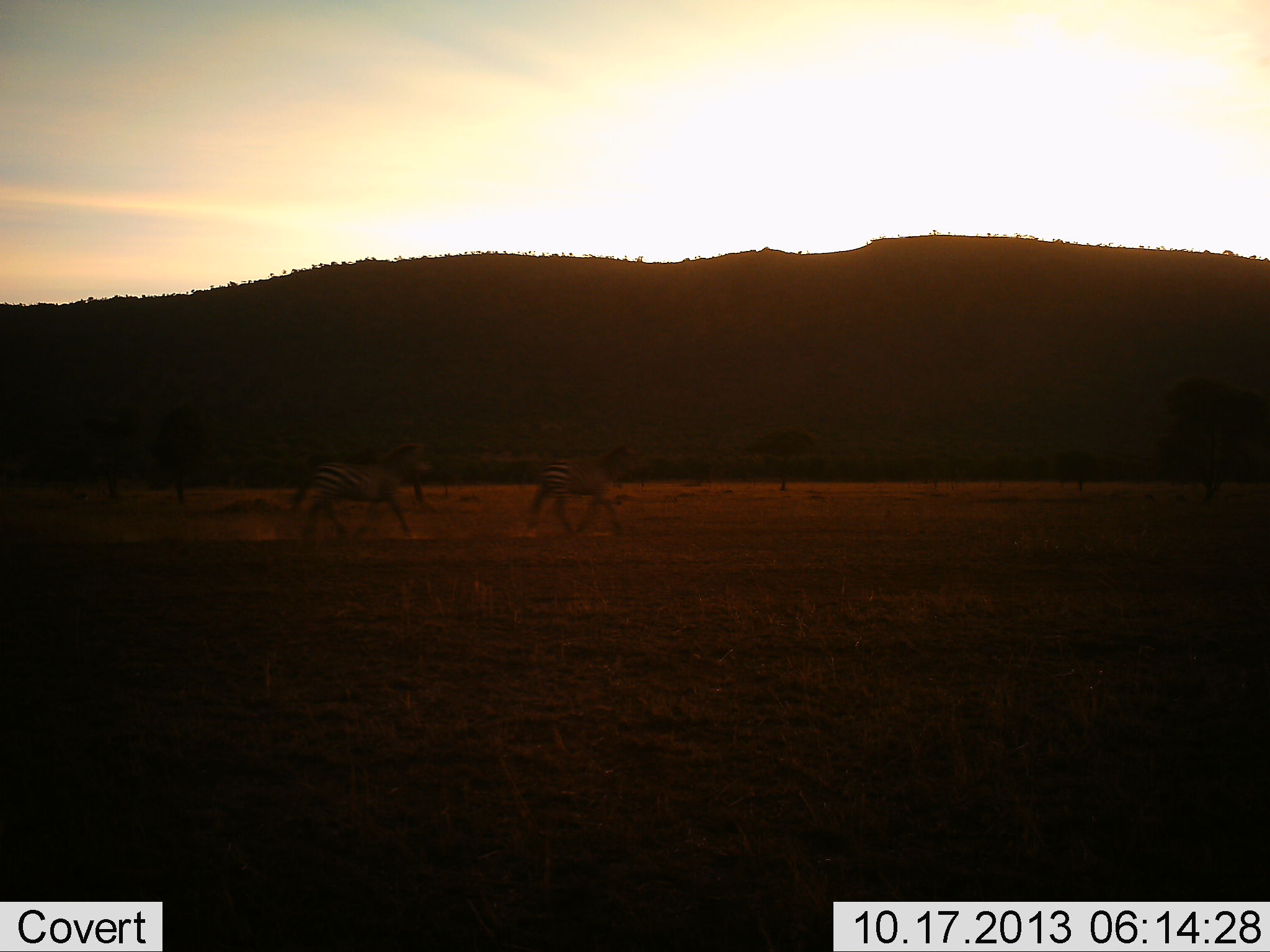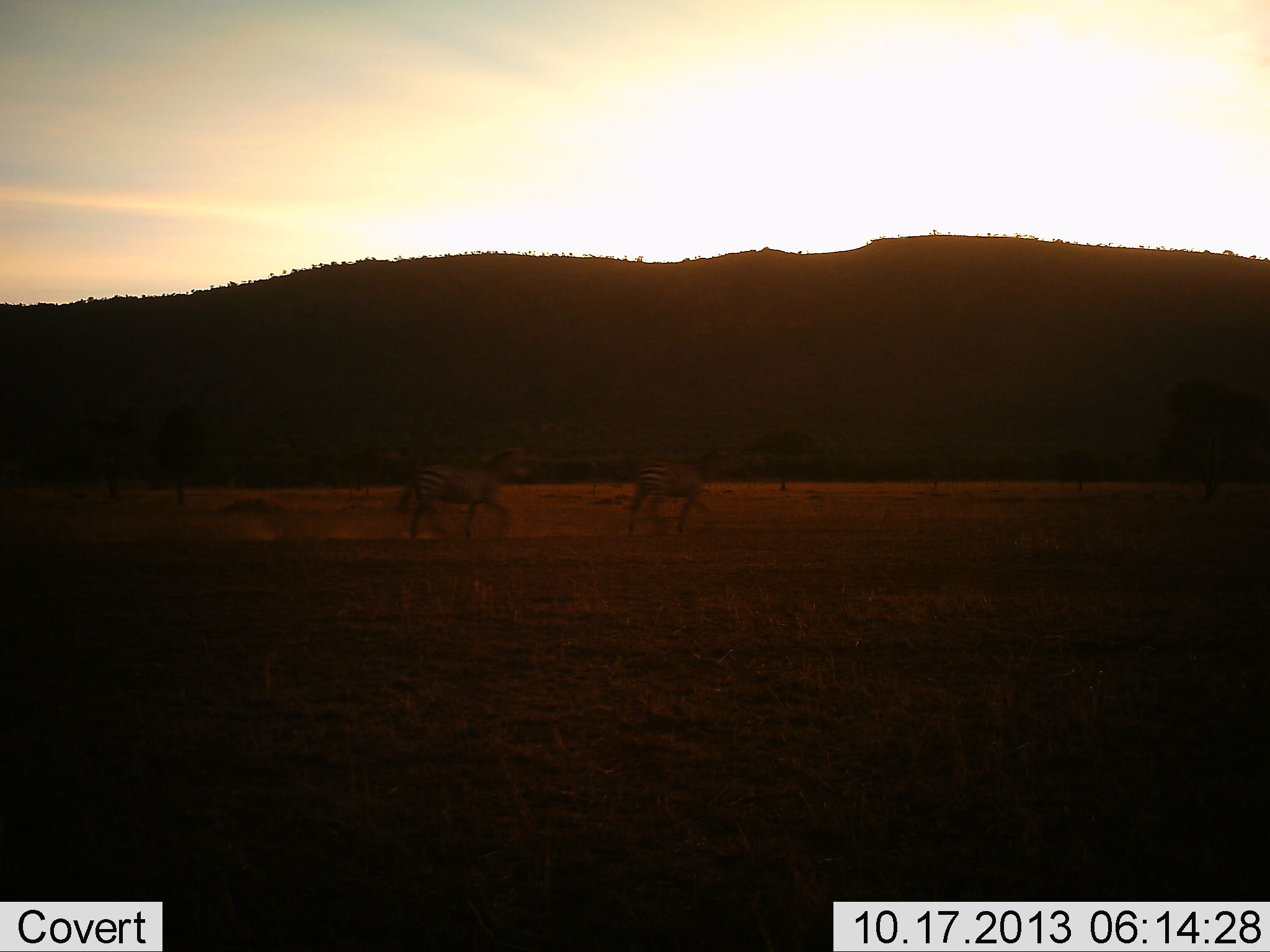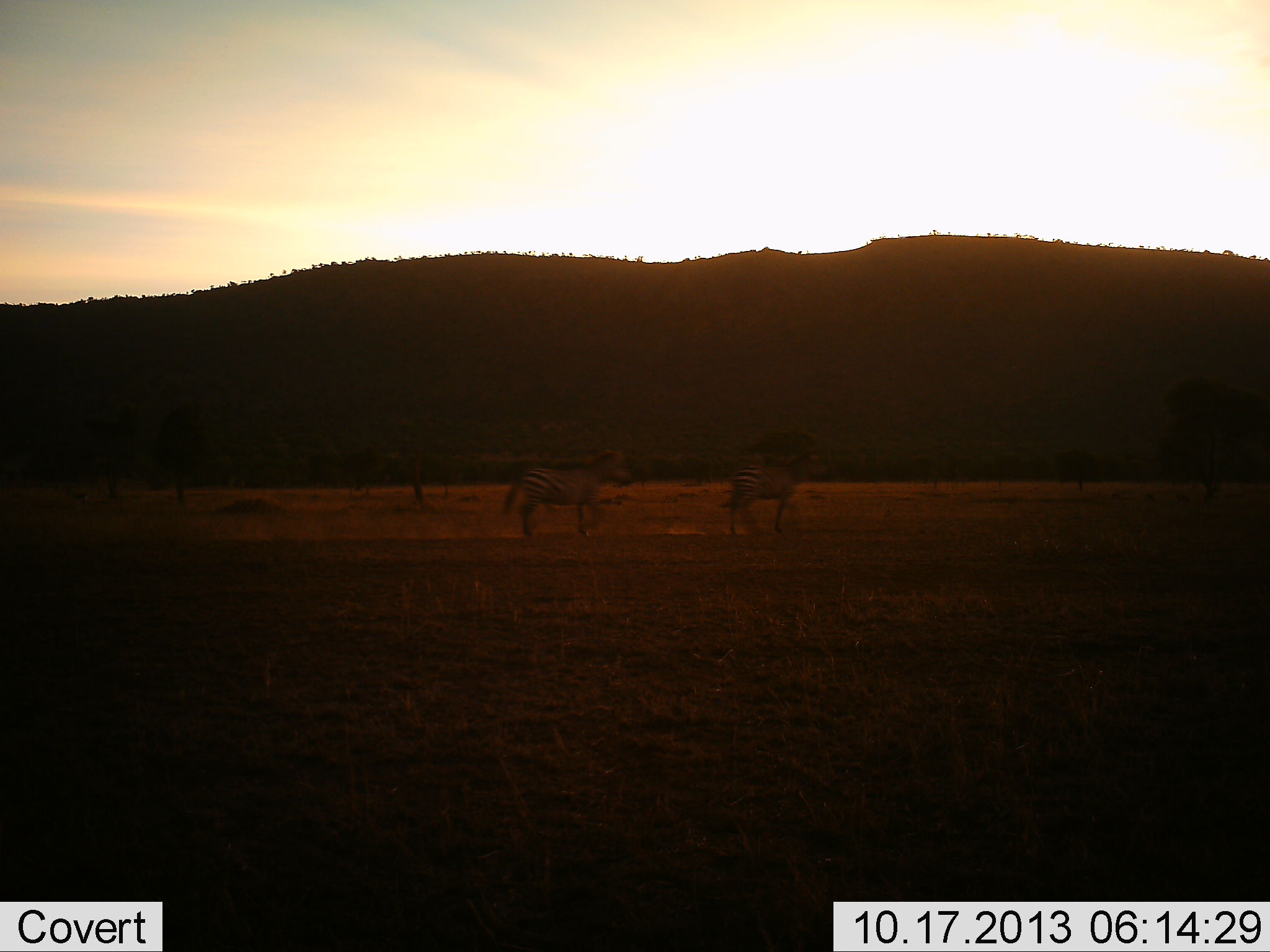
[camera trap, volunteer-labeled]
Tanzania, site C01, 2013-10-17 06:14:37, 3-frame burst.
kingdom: Animalia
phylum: Chordata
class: Mammalia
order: Perissodactyla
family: Equidae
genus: Equus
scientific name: Equus quagga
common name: plains zebra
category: zebra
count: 2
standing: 0%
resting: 0%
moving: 100%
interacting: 6%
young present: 0%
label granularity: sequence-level